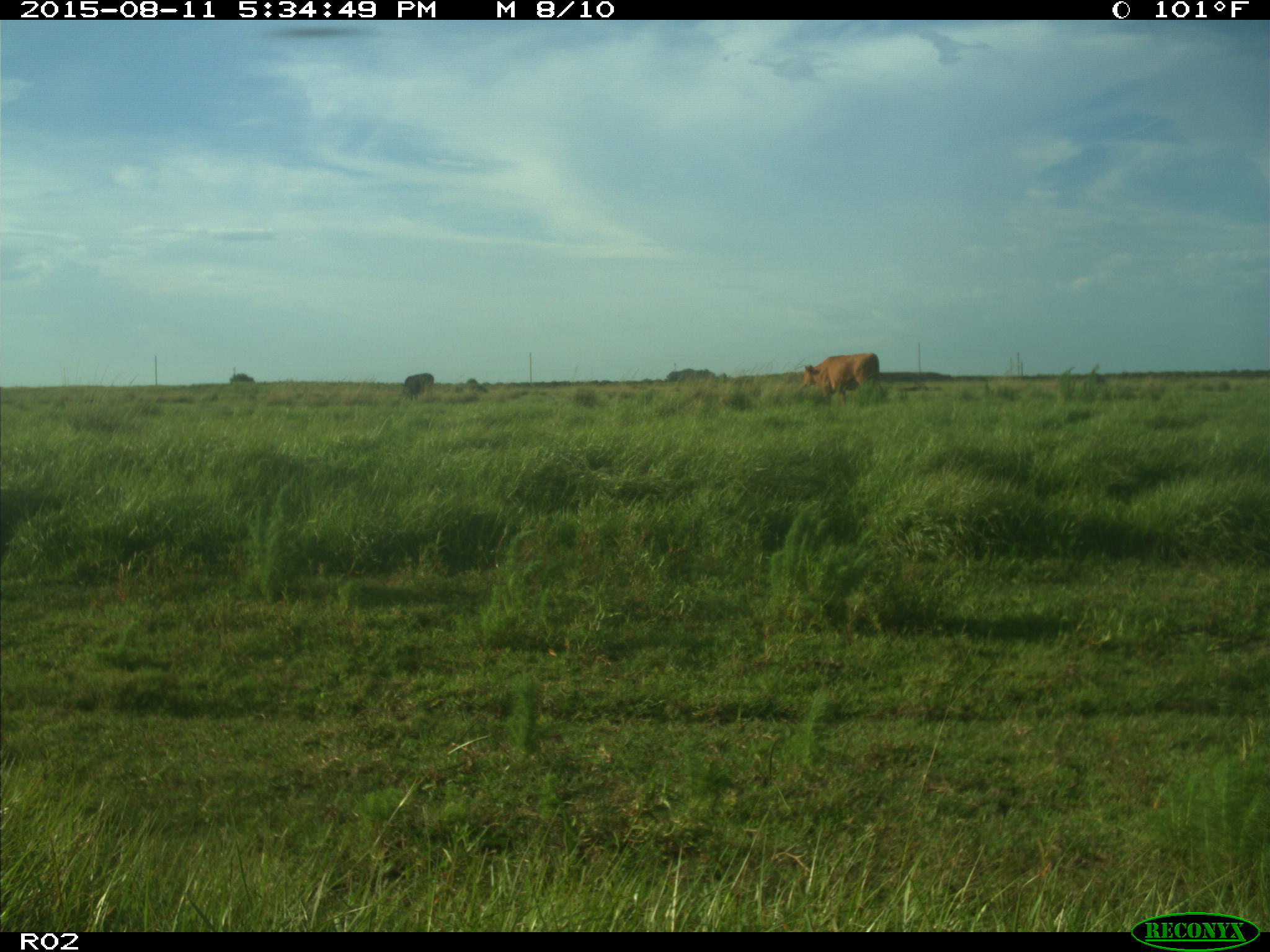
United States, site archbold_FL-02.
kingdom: Animalia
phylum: Chordata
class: Mammalia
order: Artiodactyla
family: Bovidae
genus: Bos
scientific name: Bos taurus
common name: domestic cow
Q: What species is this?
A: Bos taurus (domestic cow).